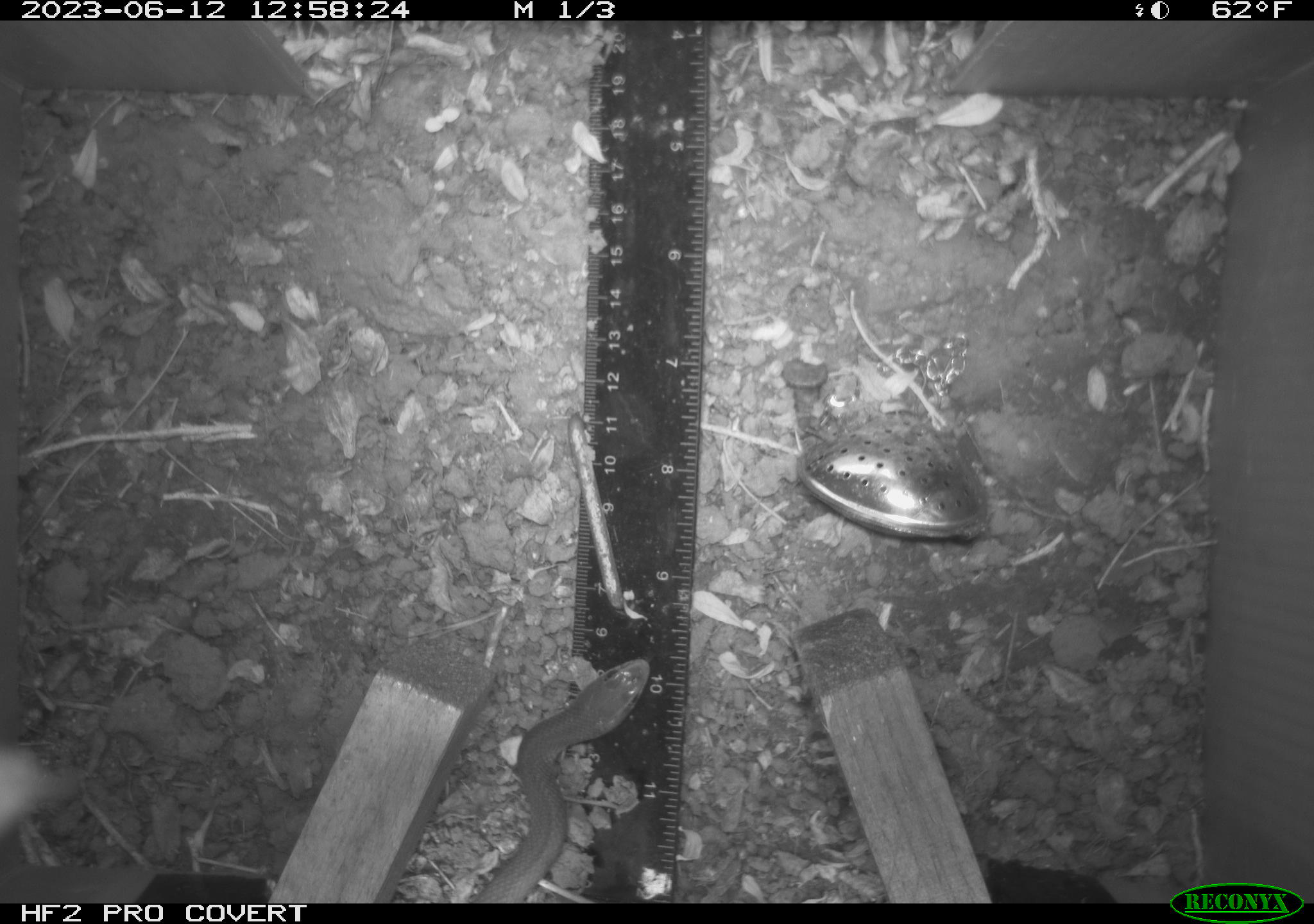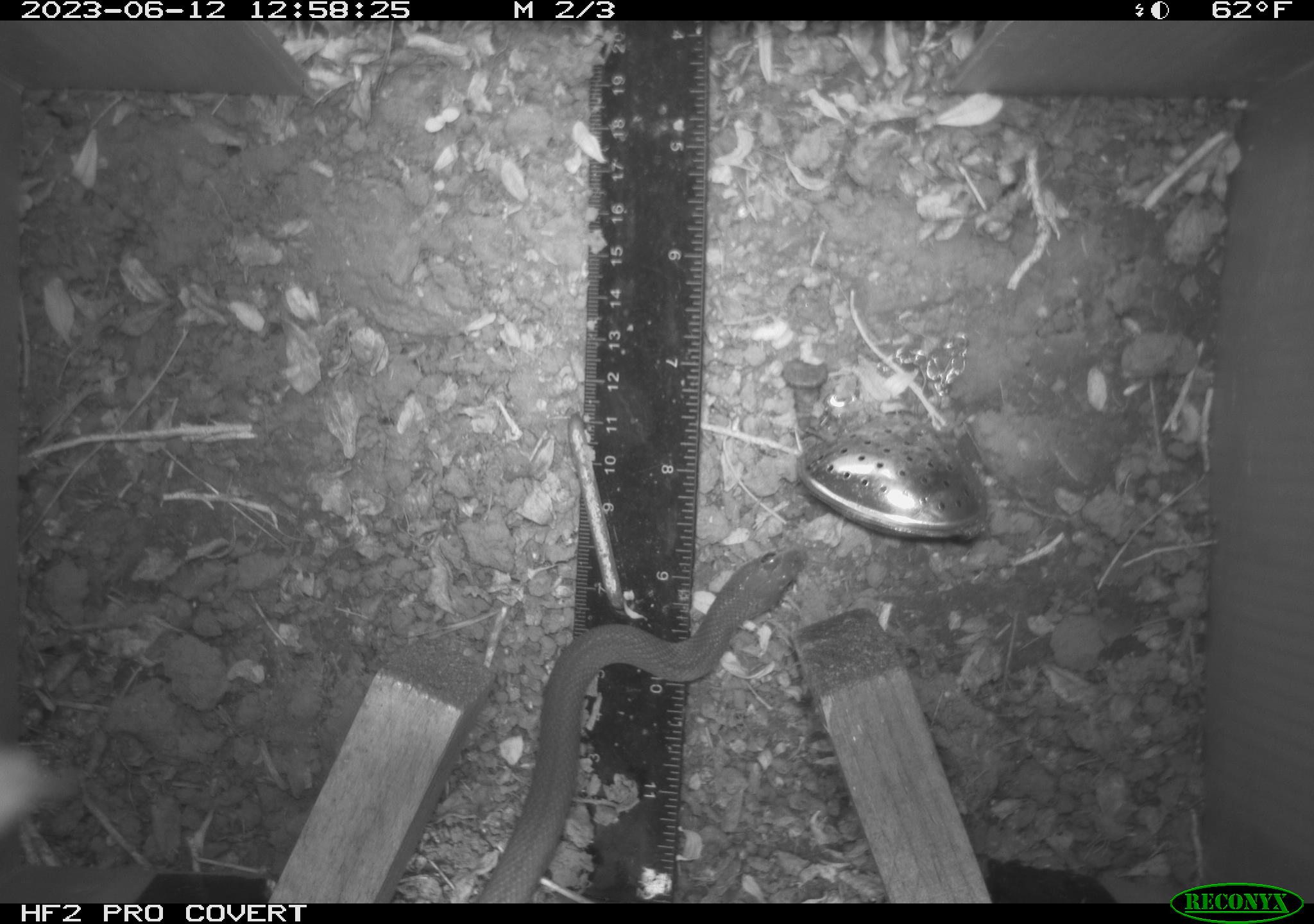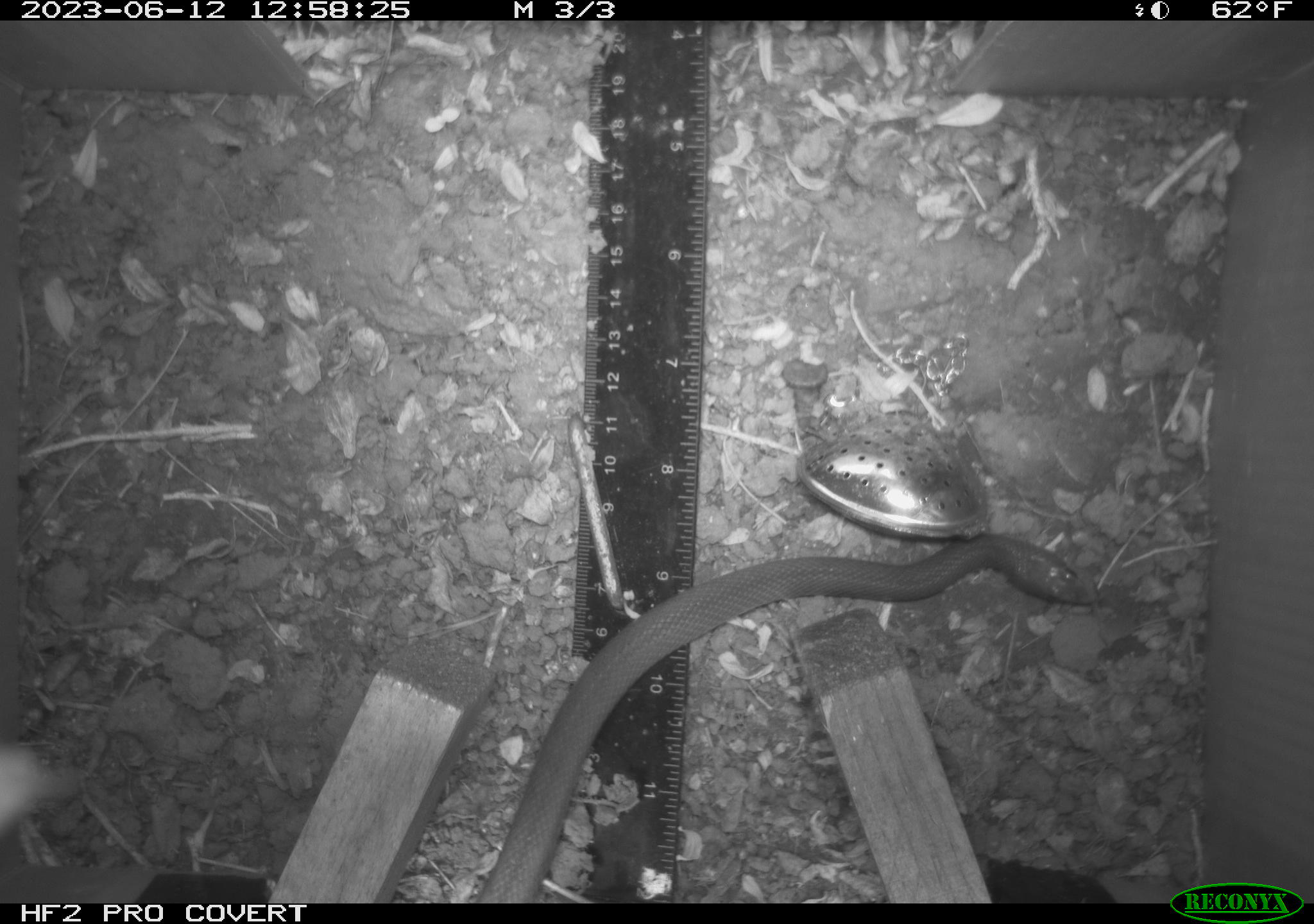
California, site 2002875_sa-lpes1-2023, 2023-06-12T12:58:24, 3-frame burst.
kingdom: Animalia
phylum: Chordata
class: Reptilia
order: Squamata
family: Colubridae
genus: Coluber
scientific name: Coluber constrictor mormon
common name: western yellow-bellied racer